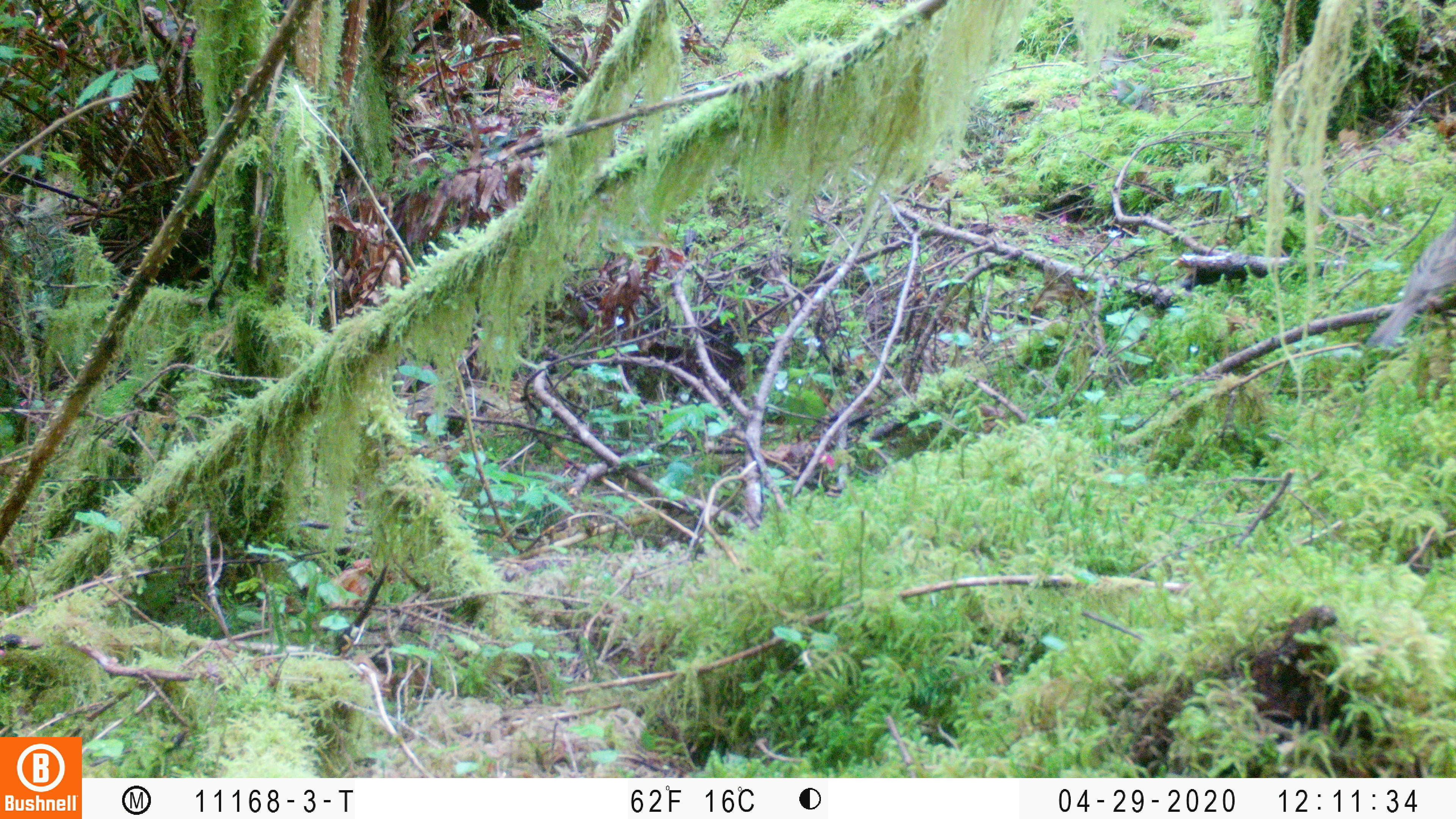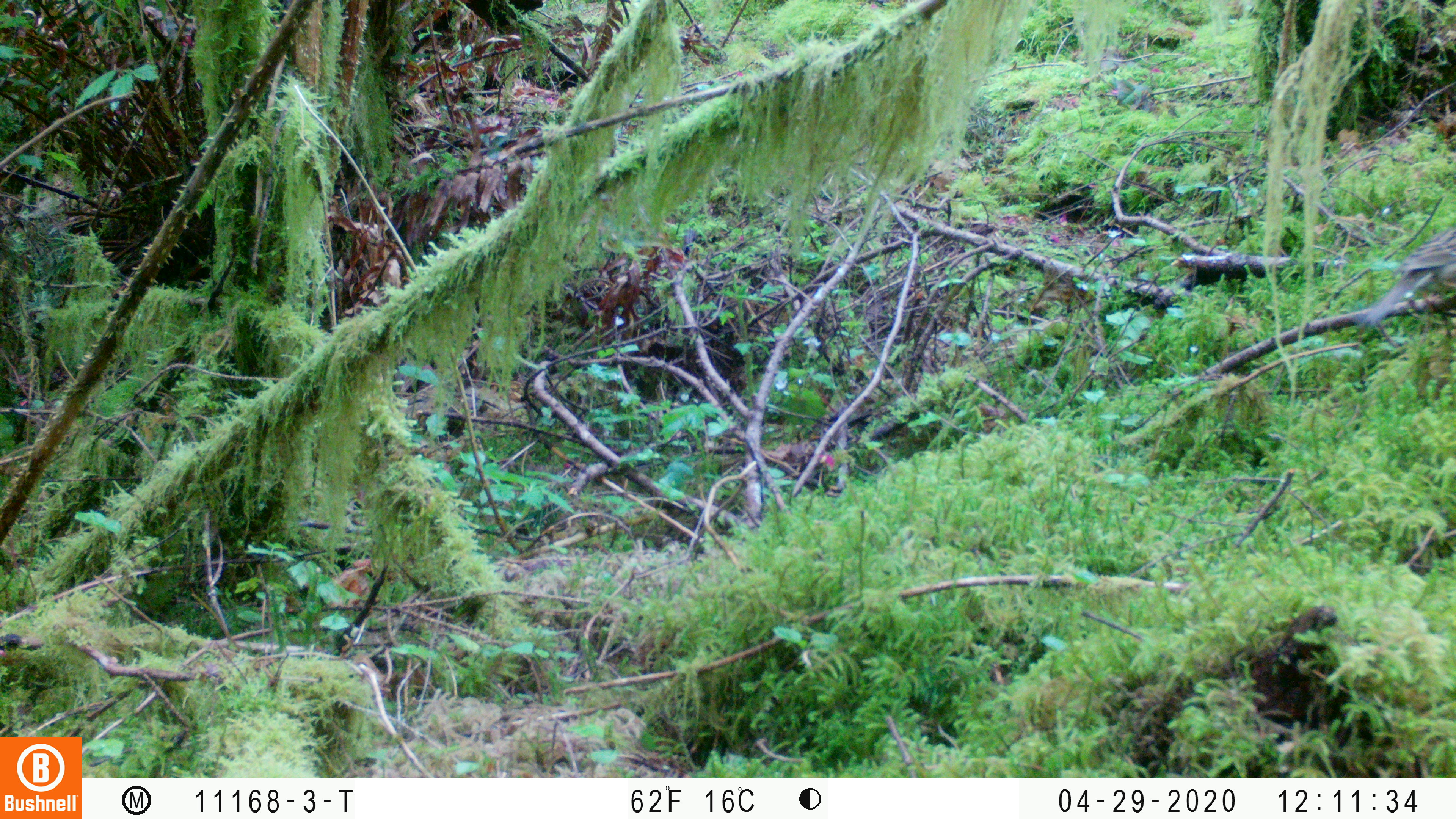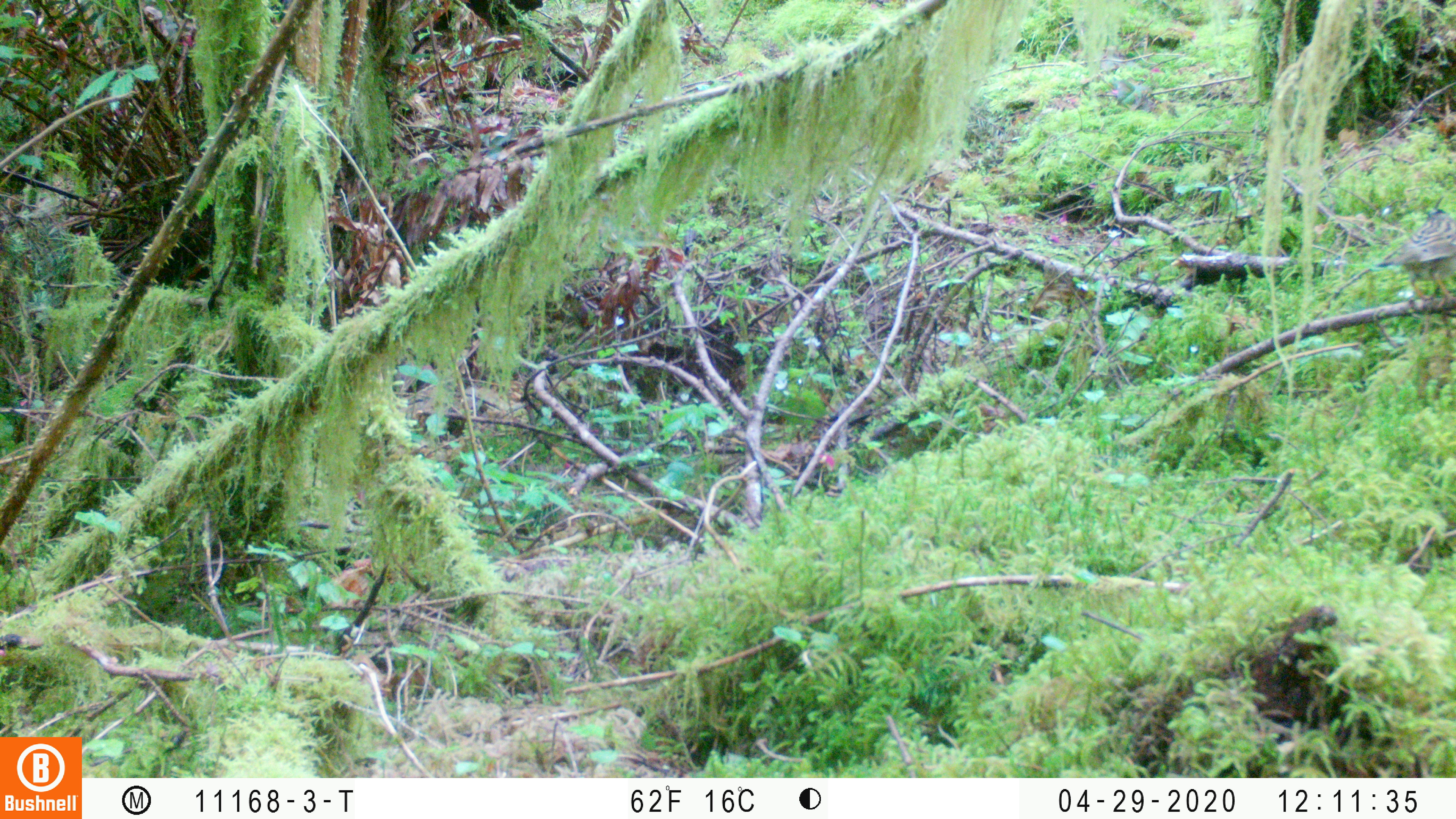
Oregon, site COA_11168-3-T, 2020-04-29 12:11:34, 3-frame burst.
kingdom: Animalia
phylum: Chordata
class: Aves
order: Passeriformes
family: Turdidae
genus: Catharus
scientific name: Catharus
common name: brown thrushes and nightingale-thrushes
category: catharus species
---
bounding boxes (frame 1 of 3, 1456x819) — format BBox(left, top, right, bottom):
catharus species: BBox(1371, 218, 1451, 343)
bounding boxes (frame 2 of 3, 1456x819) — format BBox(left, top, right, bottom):
catharus species: BBox(1362, 222, 1451, 325)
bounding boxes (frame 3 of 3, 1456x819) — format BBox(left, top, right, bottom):
catharus species: BBox(1364, 205, 1455, 313)